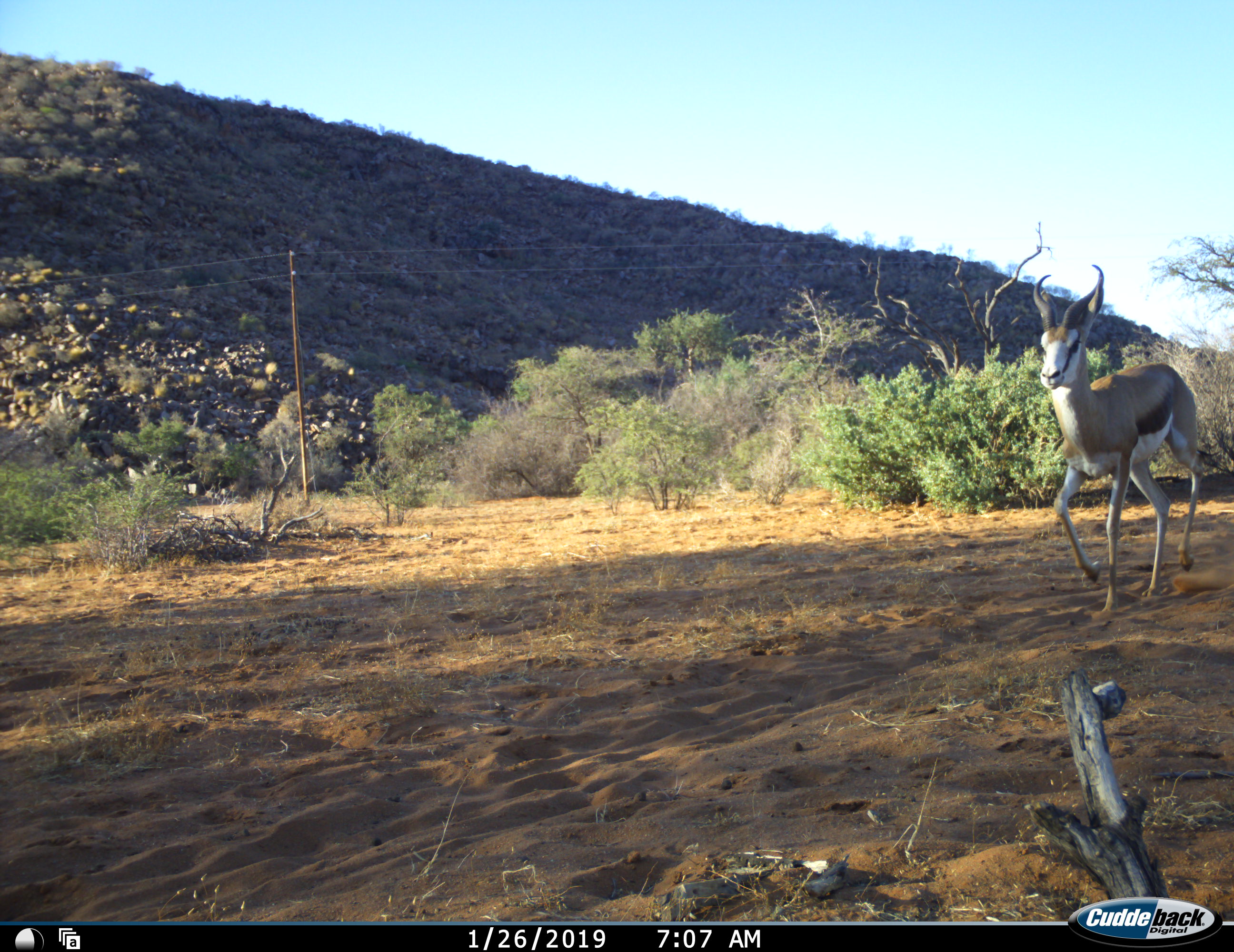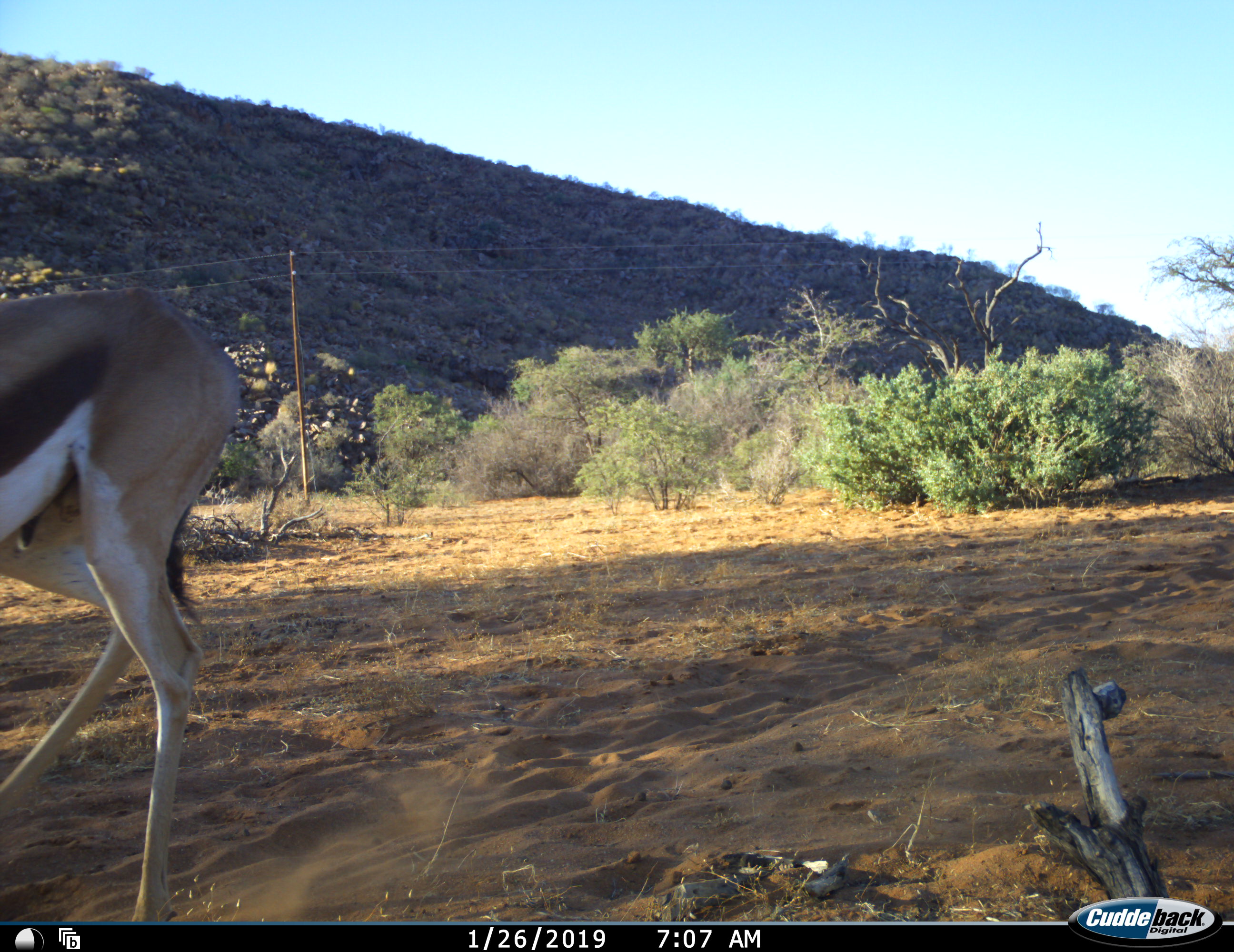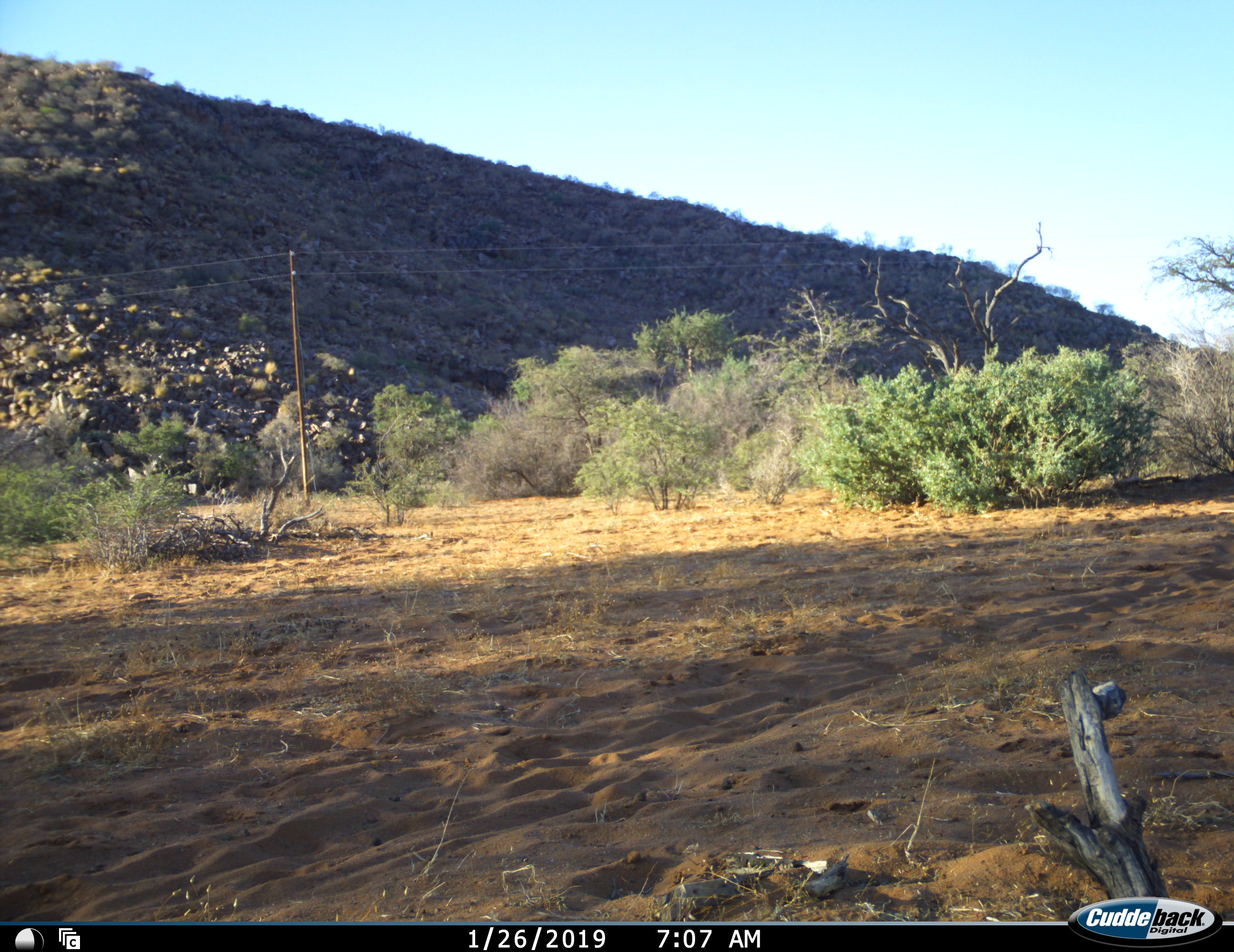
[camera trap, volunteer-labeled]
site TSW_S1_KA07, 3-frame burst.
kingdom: Animalia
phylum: Chordata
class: Mammalia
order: Artiodactyla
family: Bovidae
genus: Antidorcas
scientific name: Antidorcas marsupialis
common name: springbok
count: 1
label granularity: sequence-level